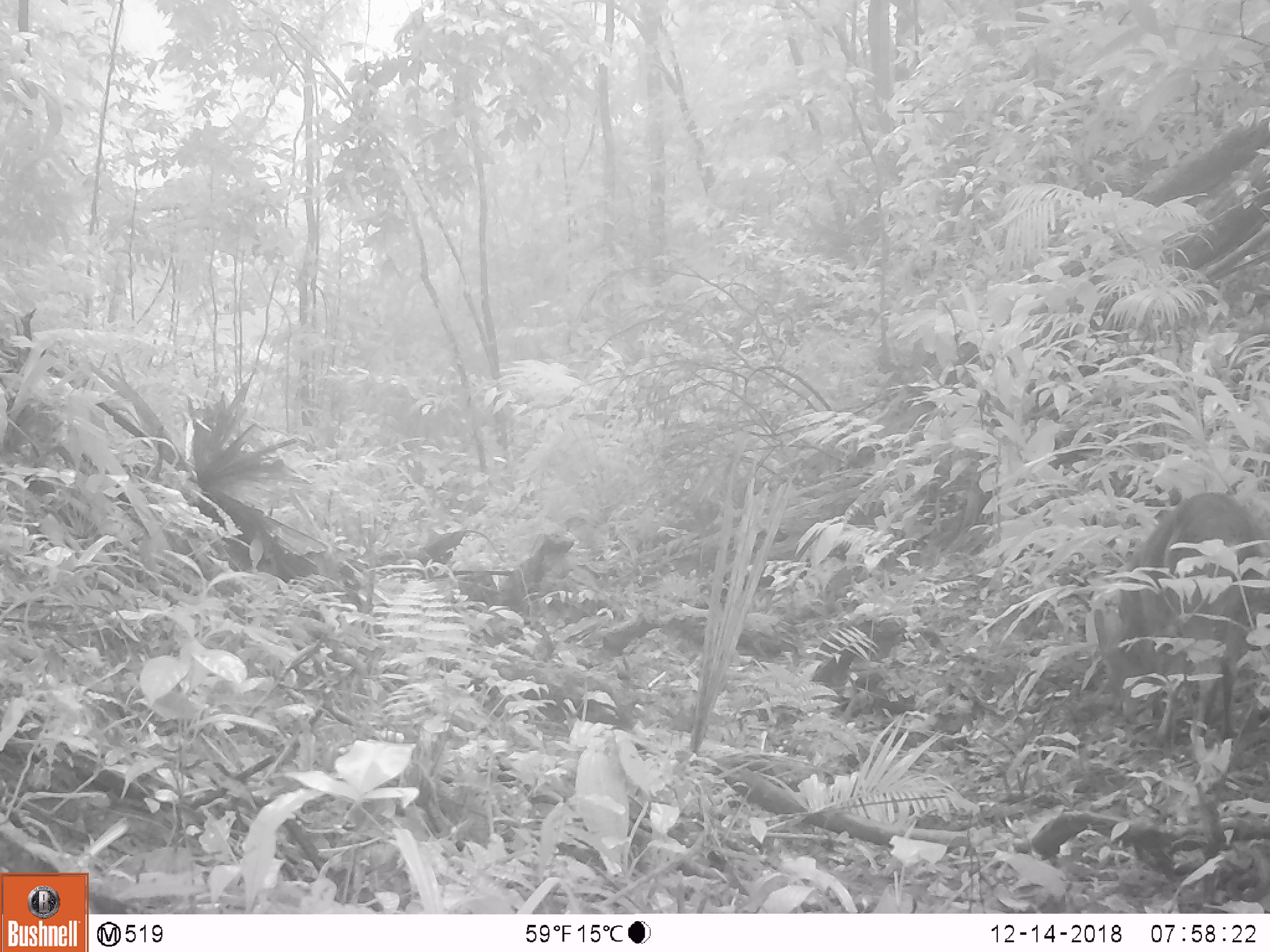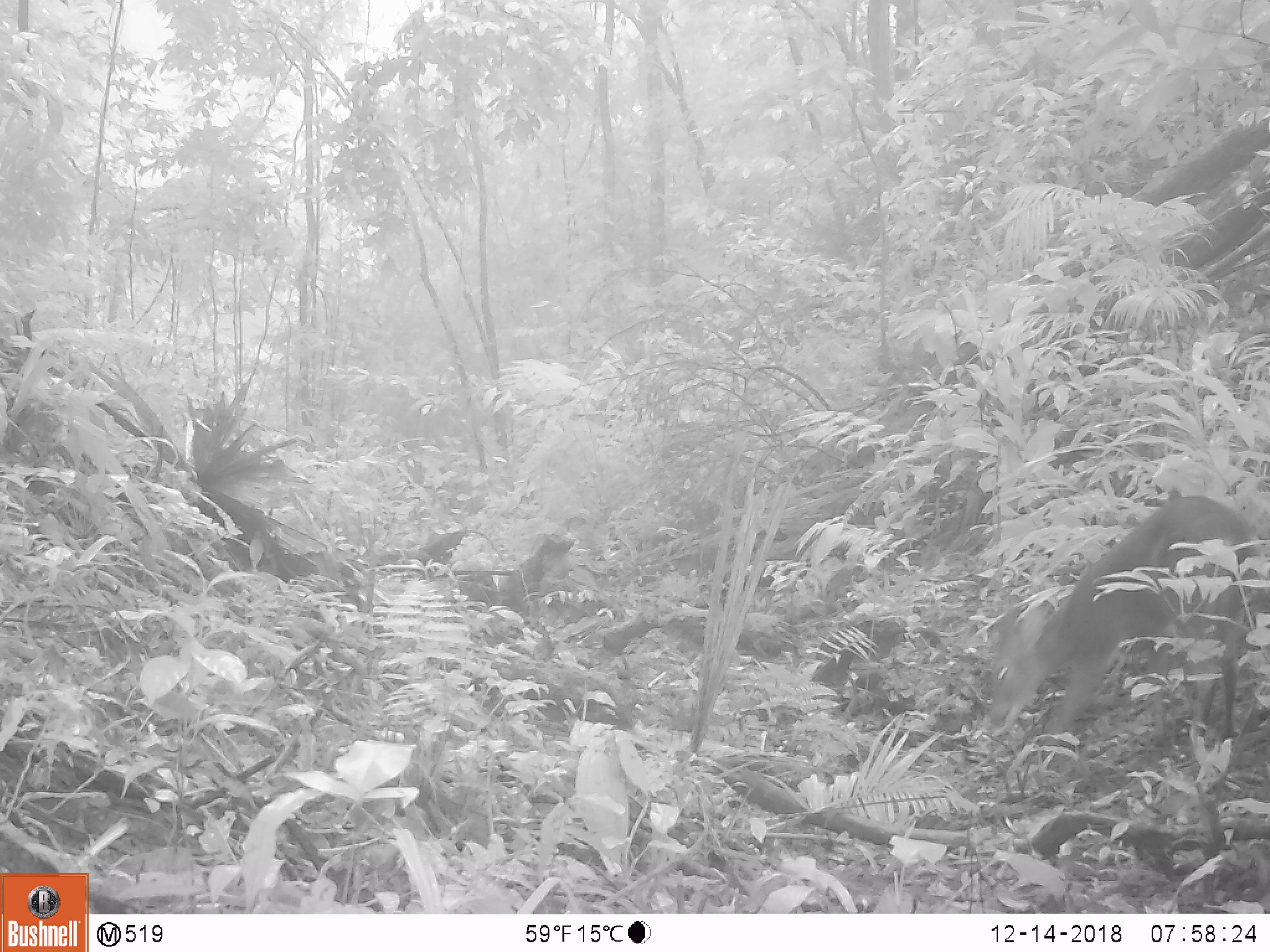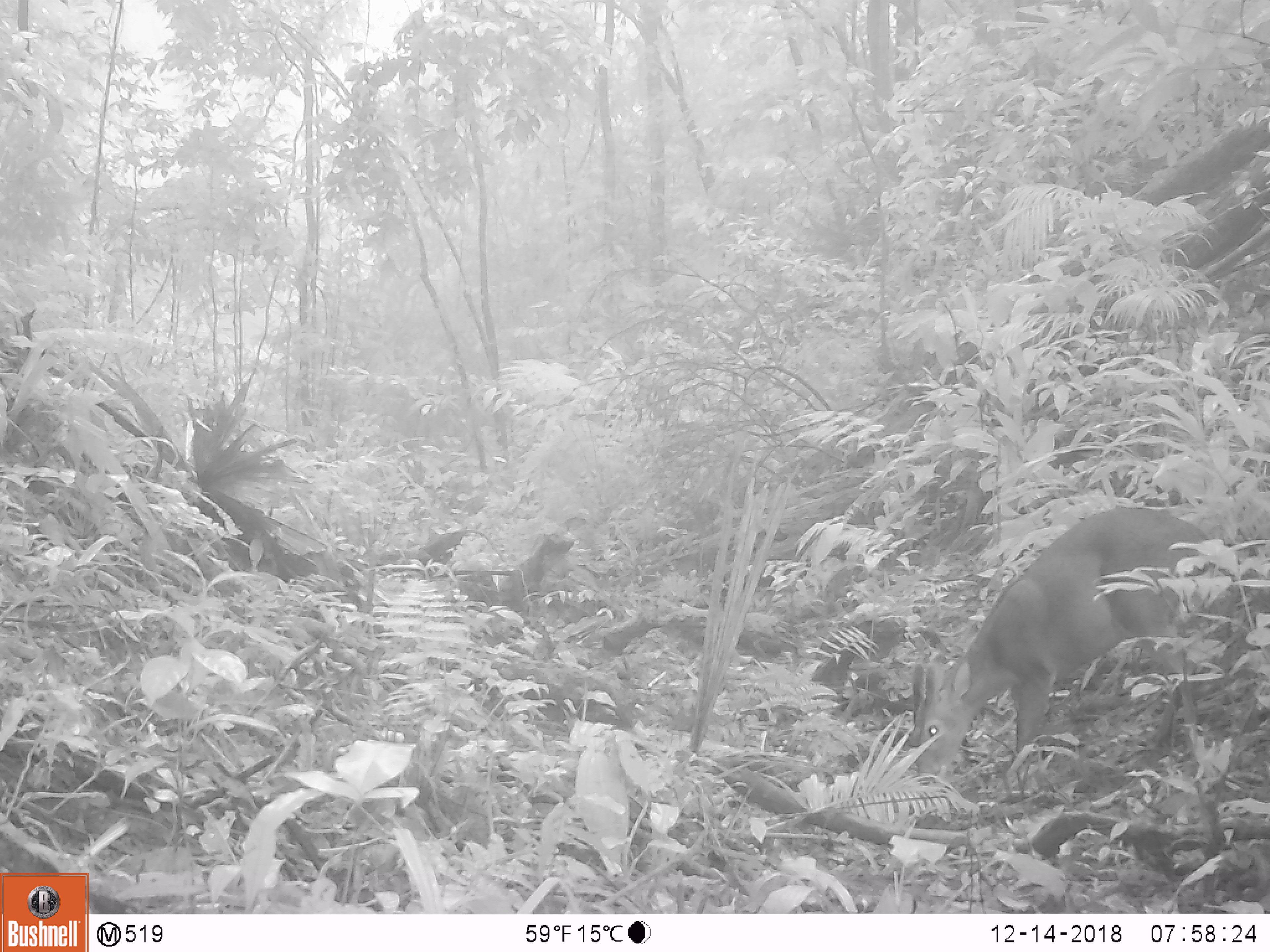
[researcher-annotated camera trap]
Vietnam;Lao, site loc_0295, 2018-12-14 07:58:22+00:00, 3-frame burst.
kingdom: Animalia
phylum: Chordata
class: Mammalia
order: Artiodactyla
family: Cervidae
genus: Muntiacus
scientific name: Muntiacus vuquangensis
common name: large-antlered muntjac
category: large antlered muntjac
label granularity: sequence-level